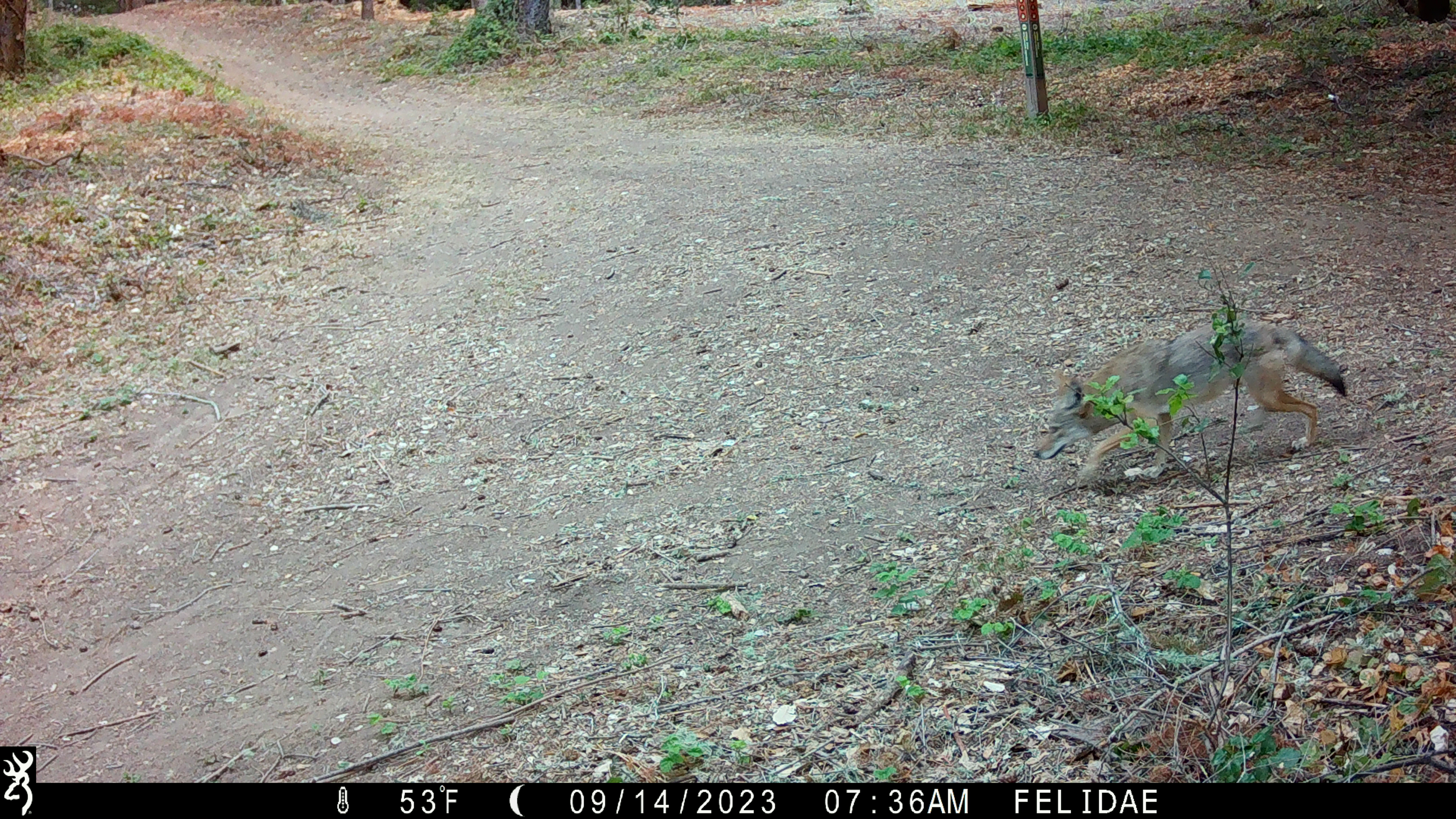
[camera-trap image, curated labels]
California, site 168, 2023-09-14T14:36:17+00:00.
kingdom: Animalia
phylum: Chordata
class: Mammalia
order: Carnivora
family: Canidae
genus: Canis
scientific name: Canis latrans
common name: coyote